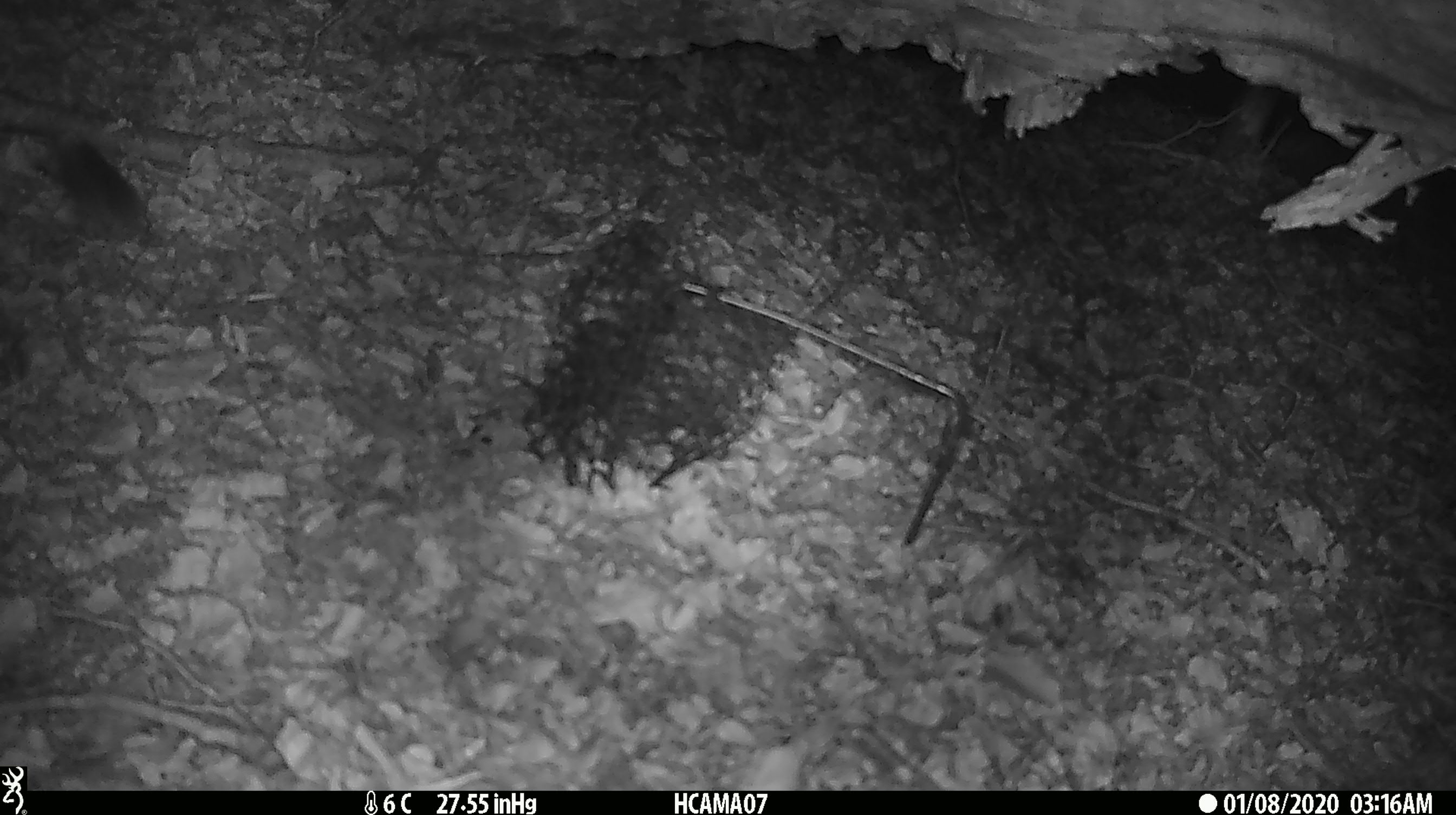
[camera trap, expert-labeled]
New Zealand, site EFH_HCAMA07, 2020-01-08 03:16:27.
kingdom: Animalia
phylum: Chordata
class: Mammalia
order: Rodentia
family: Muridae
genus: Mus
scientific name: Mus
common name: mouse